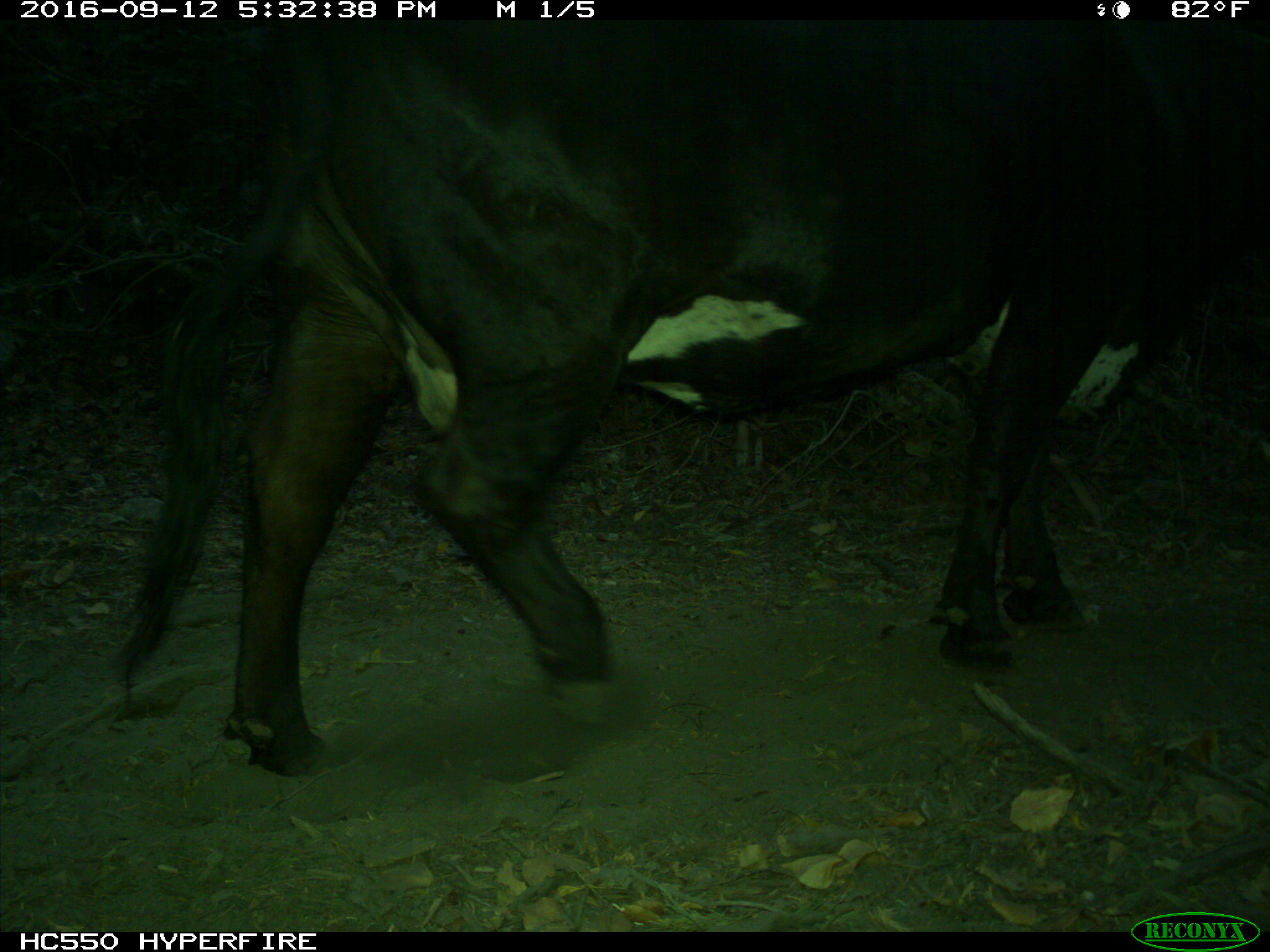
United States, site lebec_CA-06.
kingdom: Animalia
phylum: Chordata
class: Mammalia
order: Artiodactyla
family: Bovidae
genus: Bos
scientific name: Bos taurus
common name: domestic cow